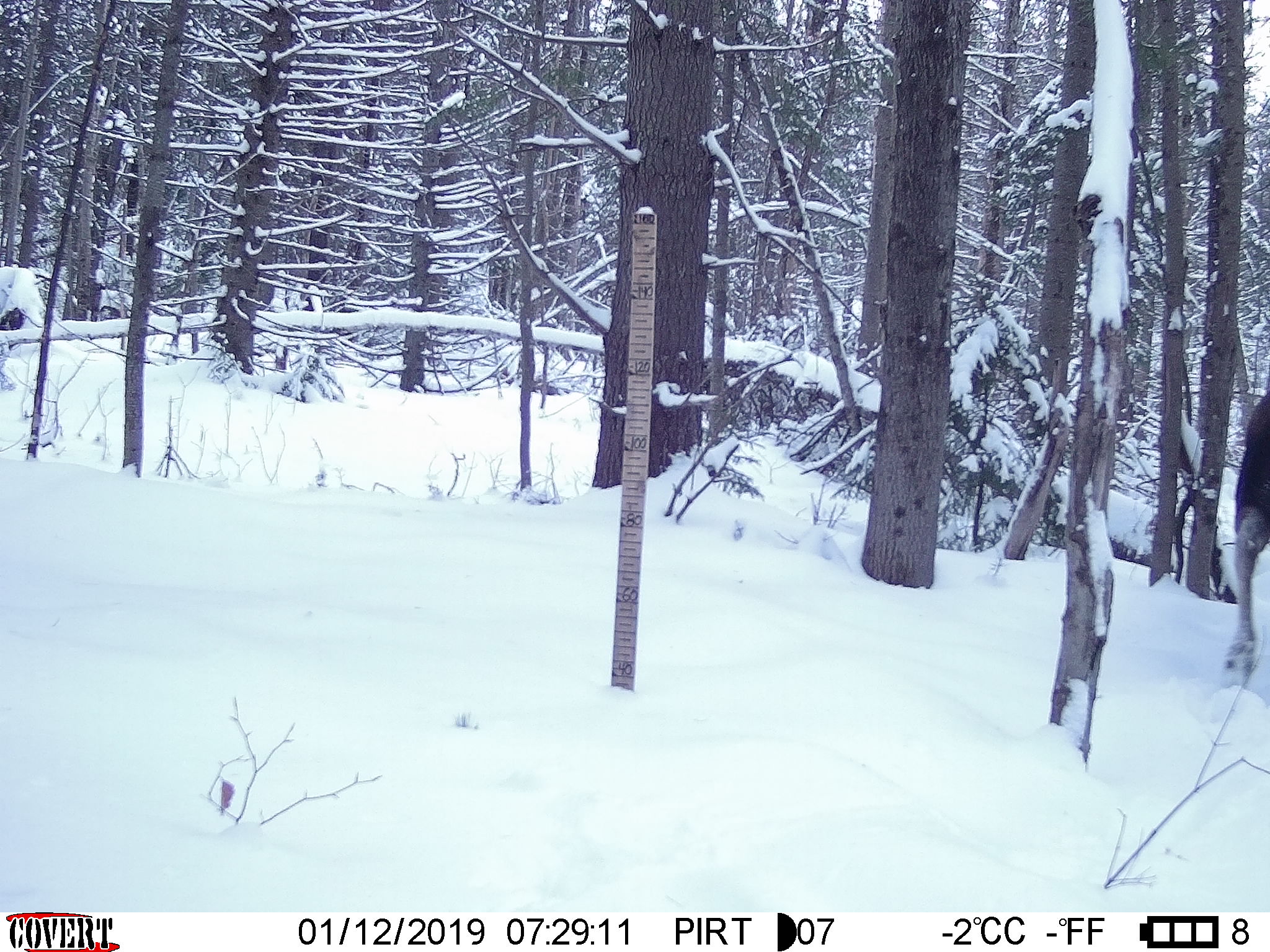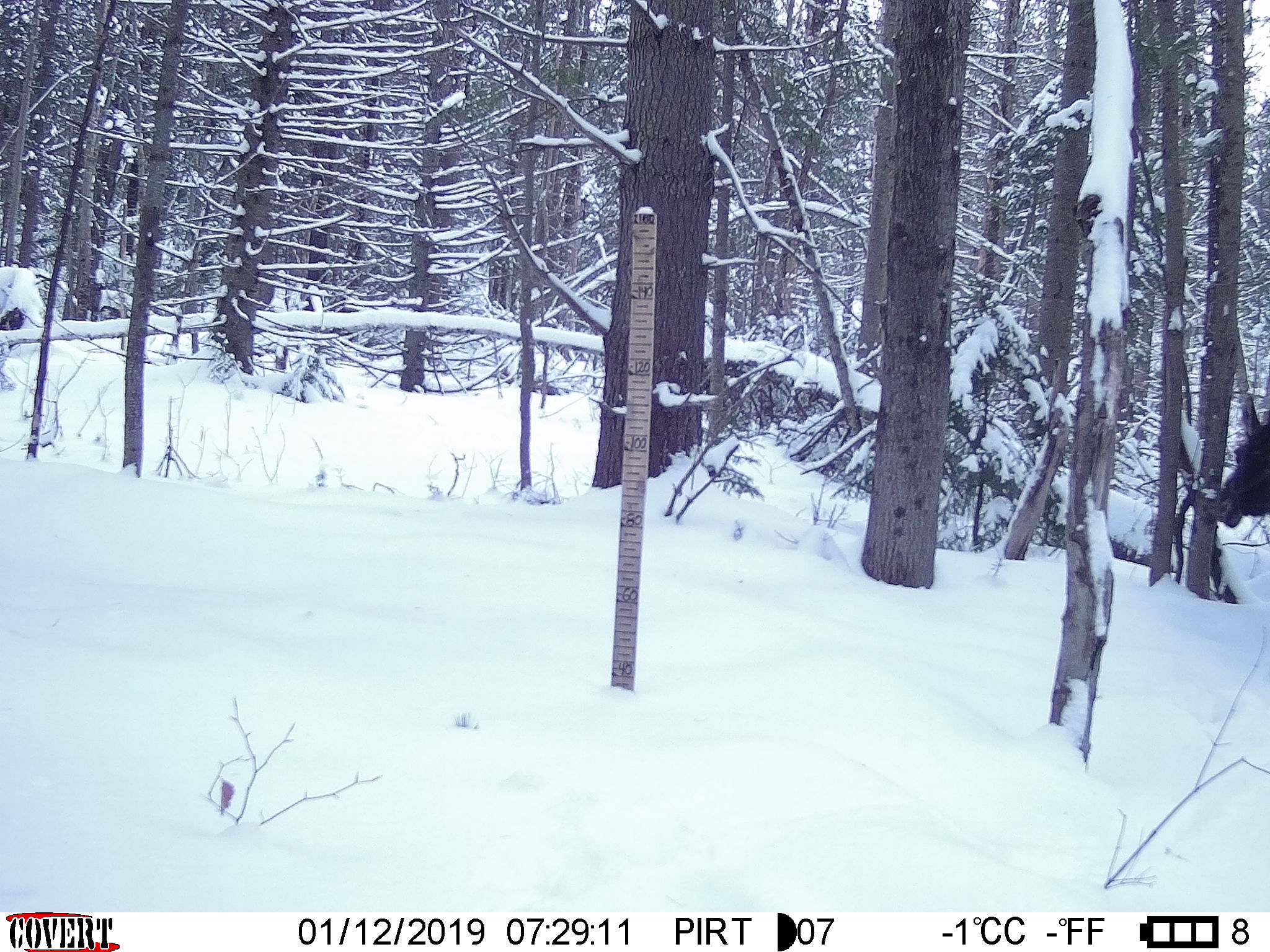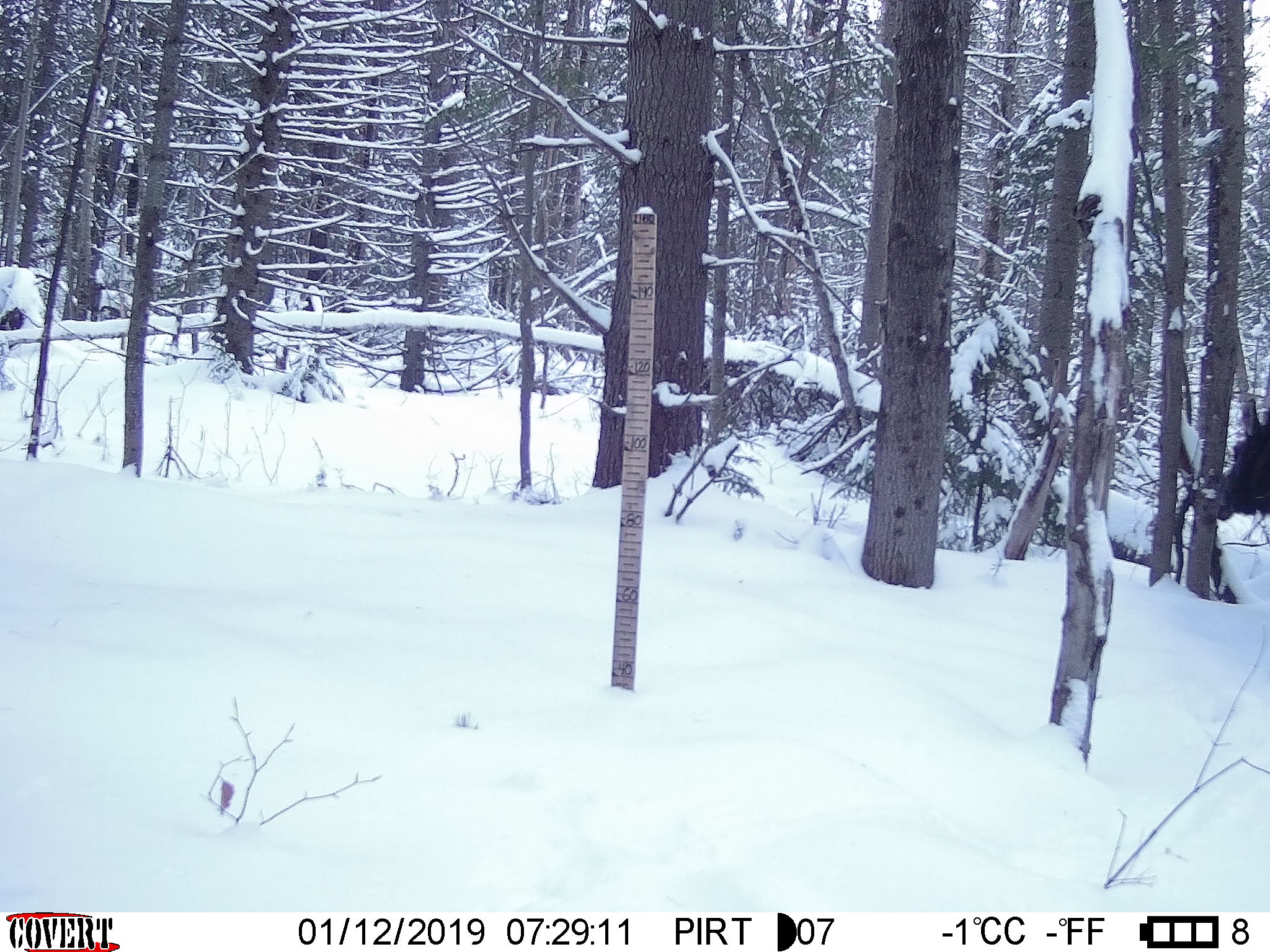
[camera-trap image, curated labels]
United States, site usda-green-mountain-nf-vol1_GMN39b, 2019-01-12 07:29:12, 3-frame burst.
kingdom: Animalia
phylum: Chordata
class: Mammalia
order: Artiodactyla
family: Cervidae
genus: Alces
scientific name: Alces alces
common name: moose